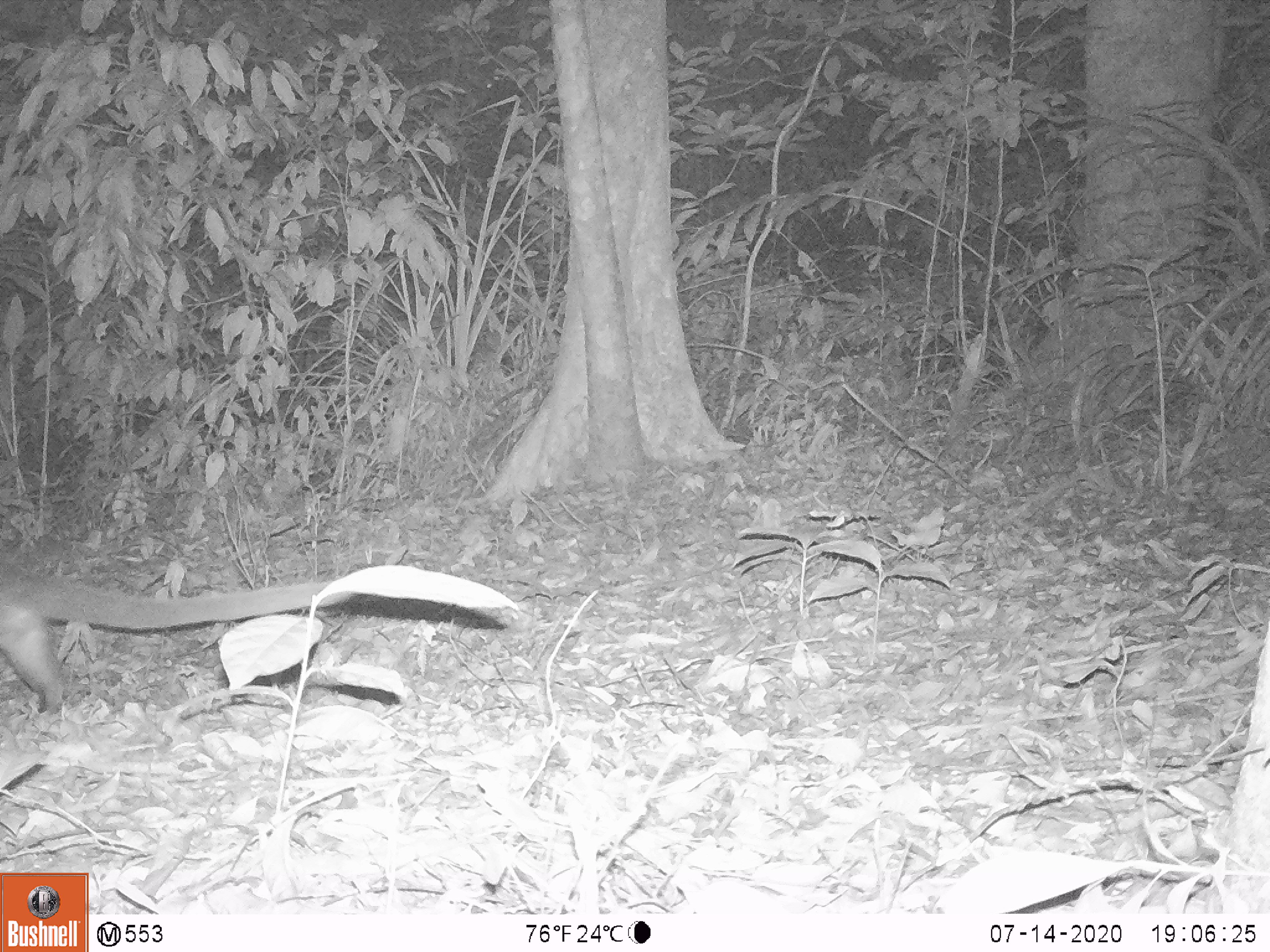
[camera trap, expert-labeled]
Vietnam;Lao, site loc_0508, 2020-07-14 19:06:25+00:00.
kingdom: Animalia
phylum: Chordata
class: Mammalia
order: Carnivora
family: Viverridae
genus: Paguma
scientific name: Paguma larvata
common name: masked palm civet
Masked palm civet (Paguma larvata). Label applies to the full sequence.